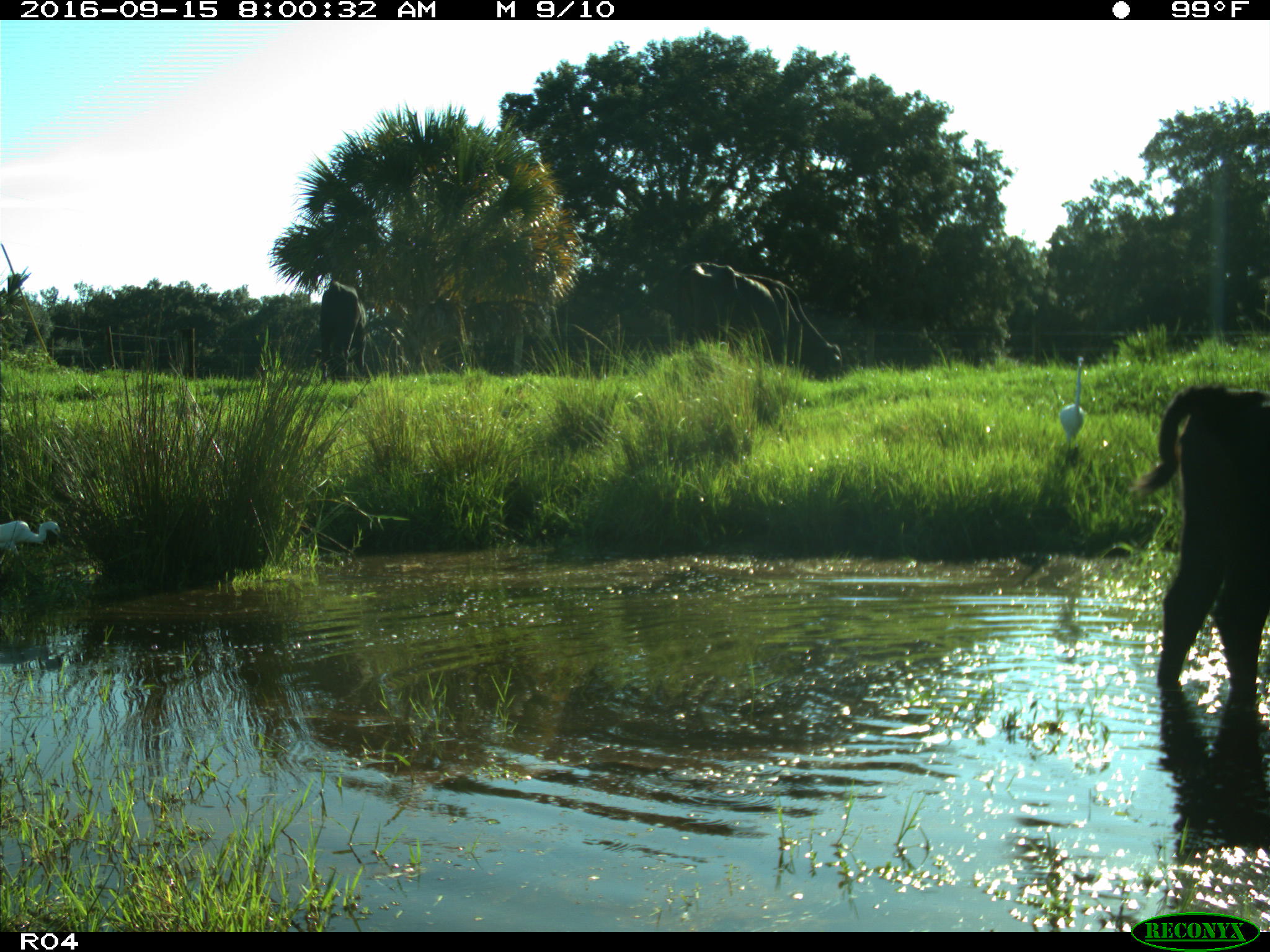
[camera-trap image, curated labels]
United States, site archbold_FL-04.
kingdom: Animalia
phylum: Chordata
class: Mammalia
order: Artiodactyla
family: Bovidae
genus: Bos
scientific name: Bos taurus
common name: domestic cow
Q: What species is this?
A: Bos taurus (domestic cow).